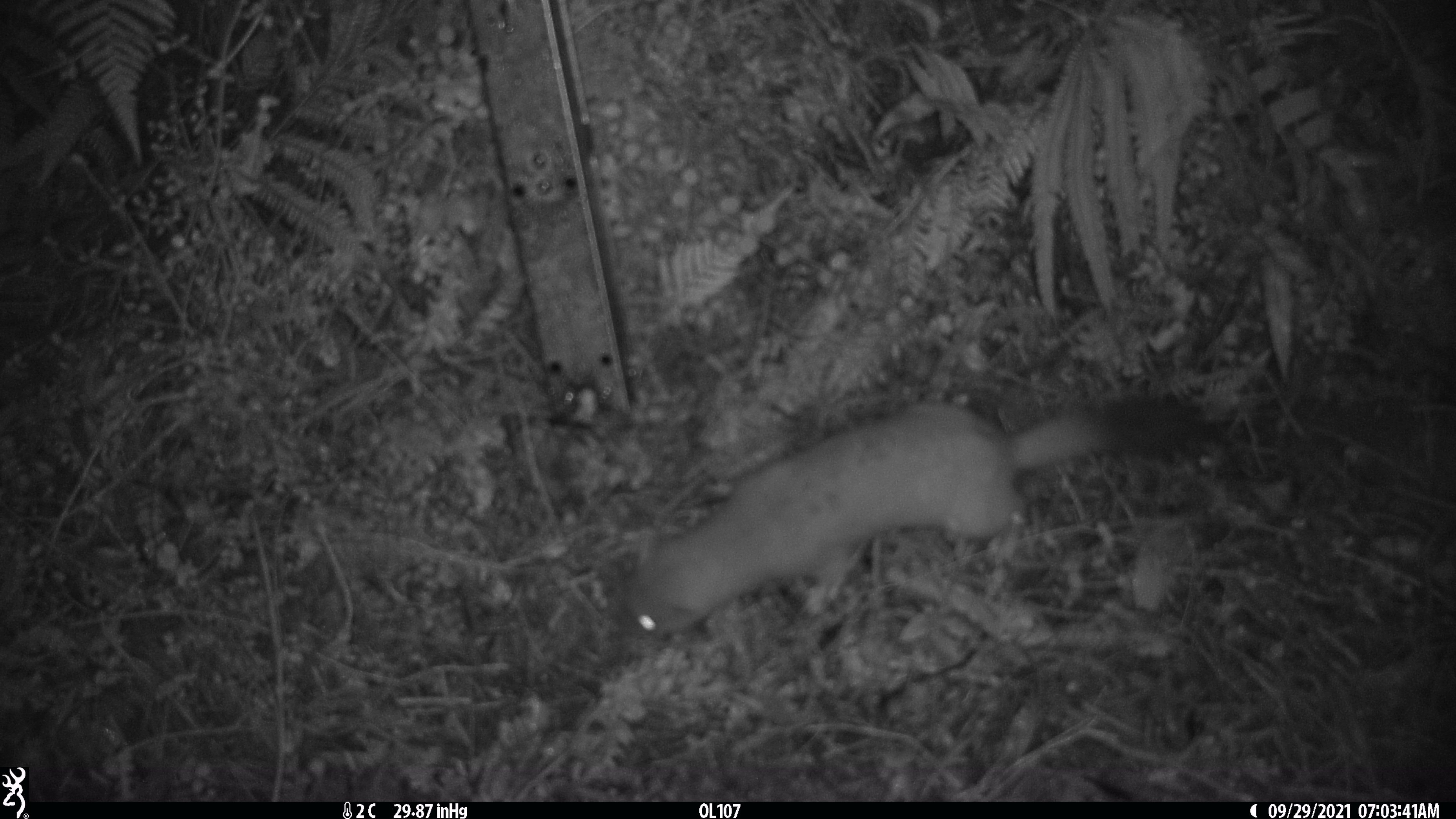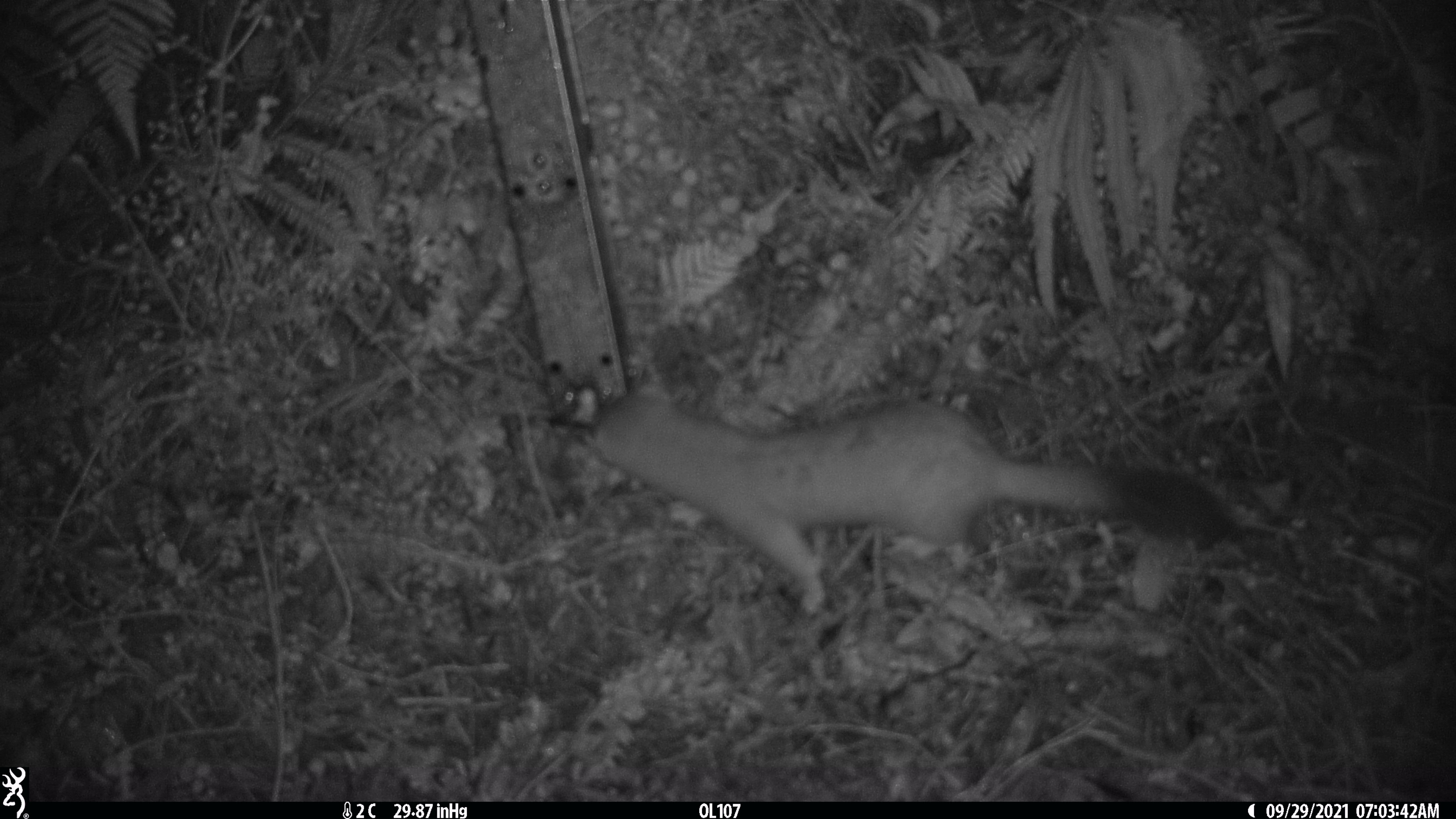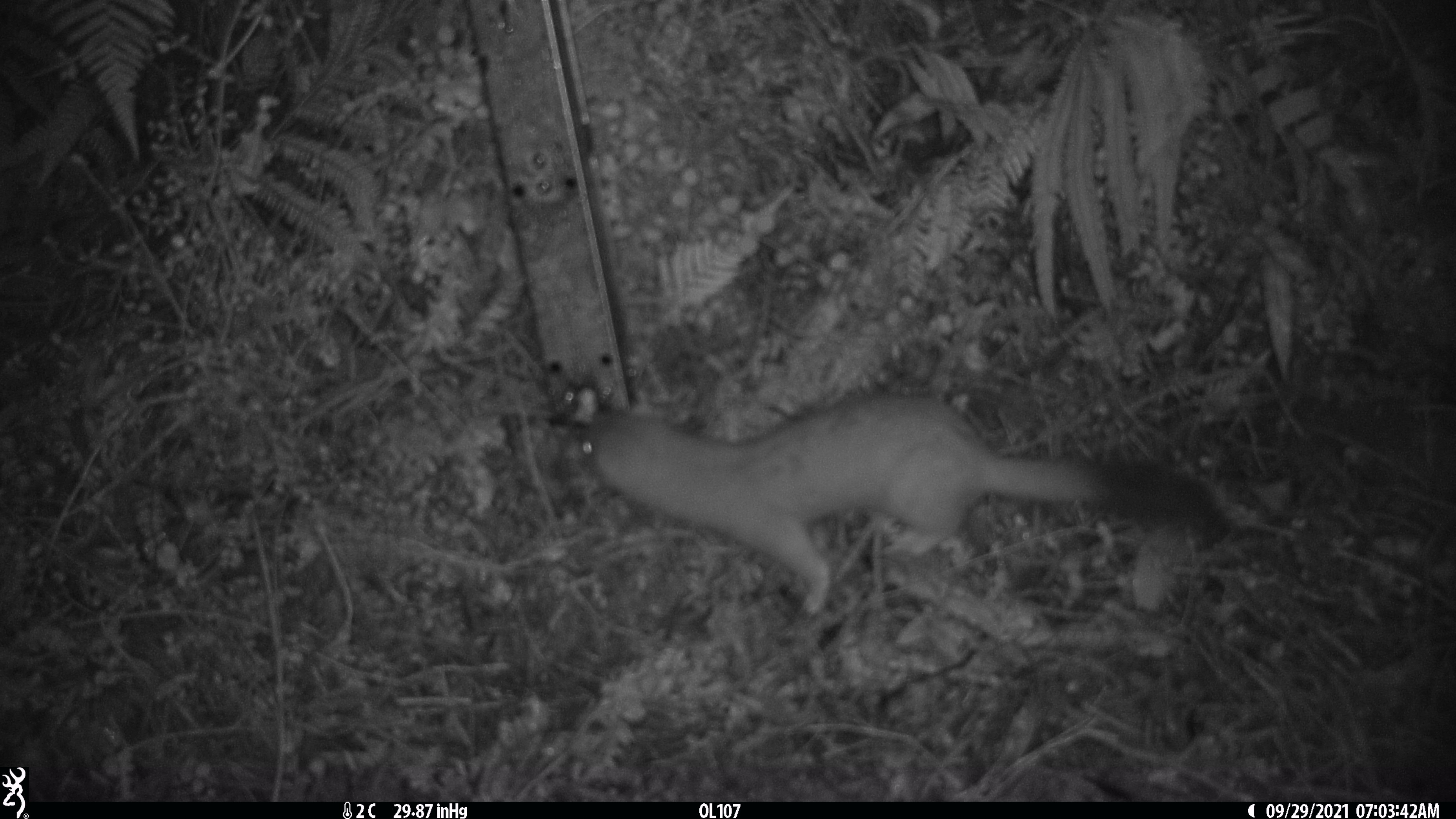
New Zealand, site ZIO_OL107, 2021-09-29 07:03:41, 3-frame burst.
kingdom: Animalia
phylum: Chordata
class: Mammalia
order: Carnivora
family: Mustelidae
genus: Mustela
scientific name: Mustela erminea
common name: stoat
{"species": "stoat (Mustela erminea)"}